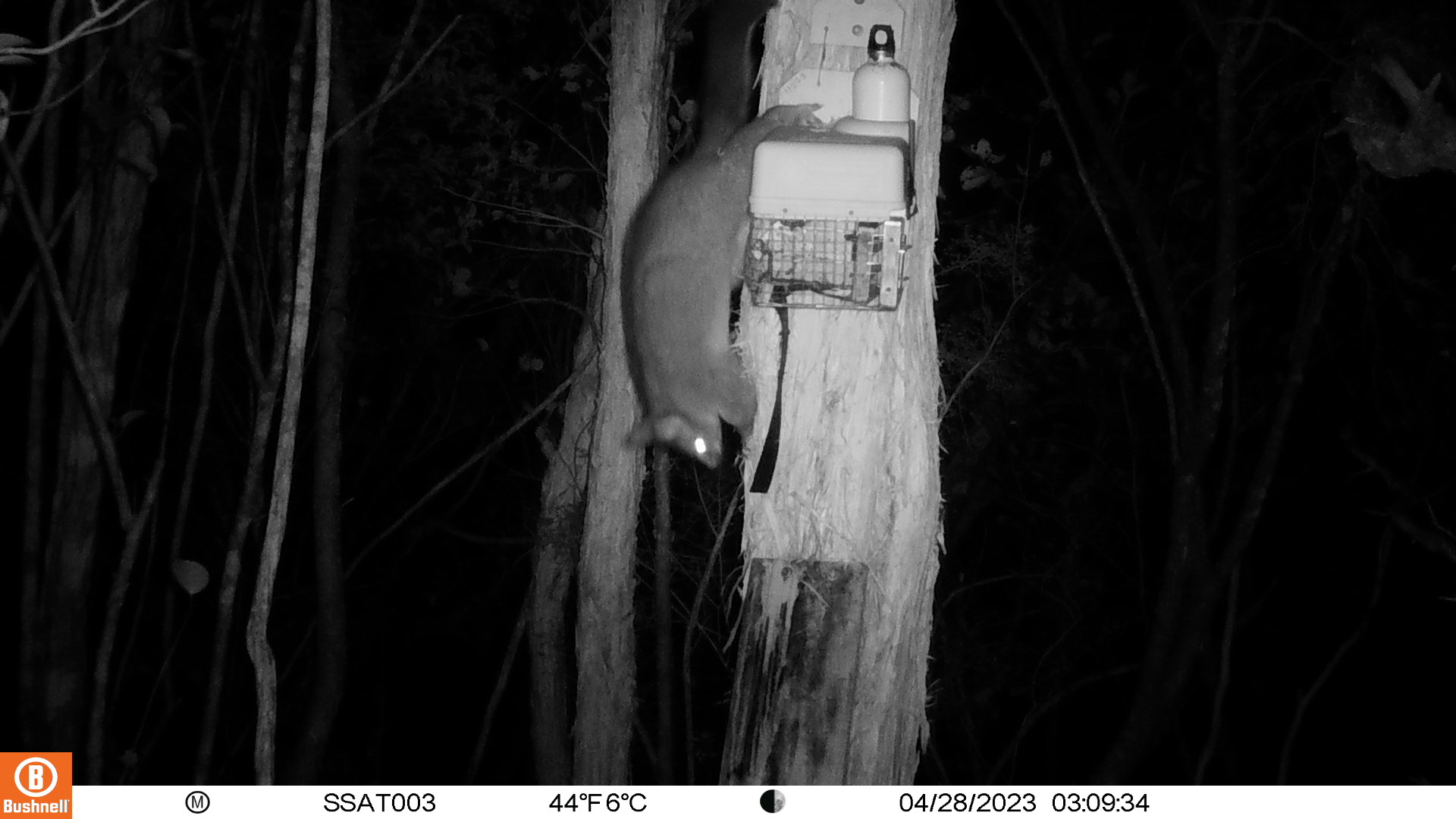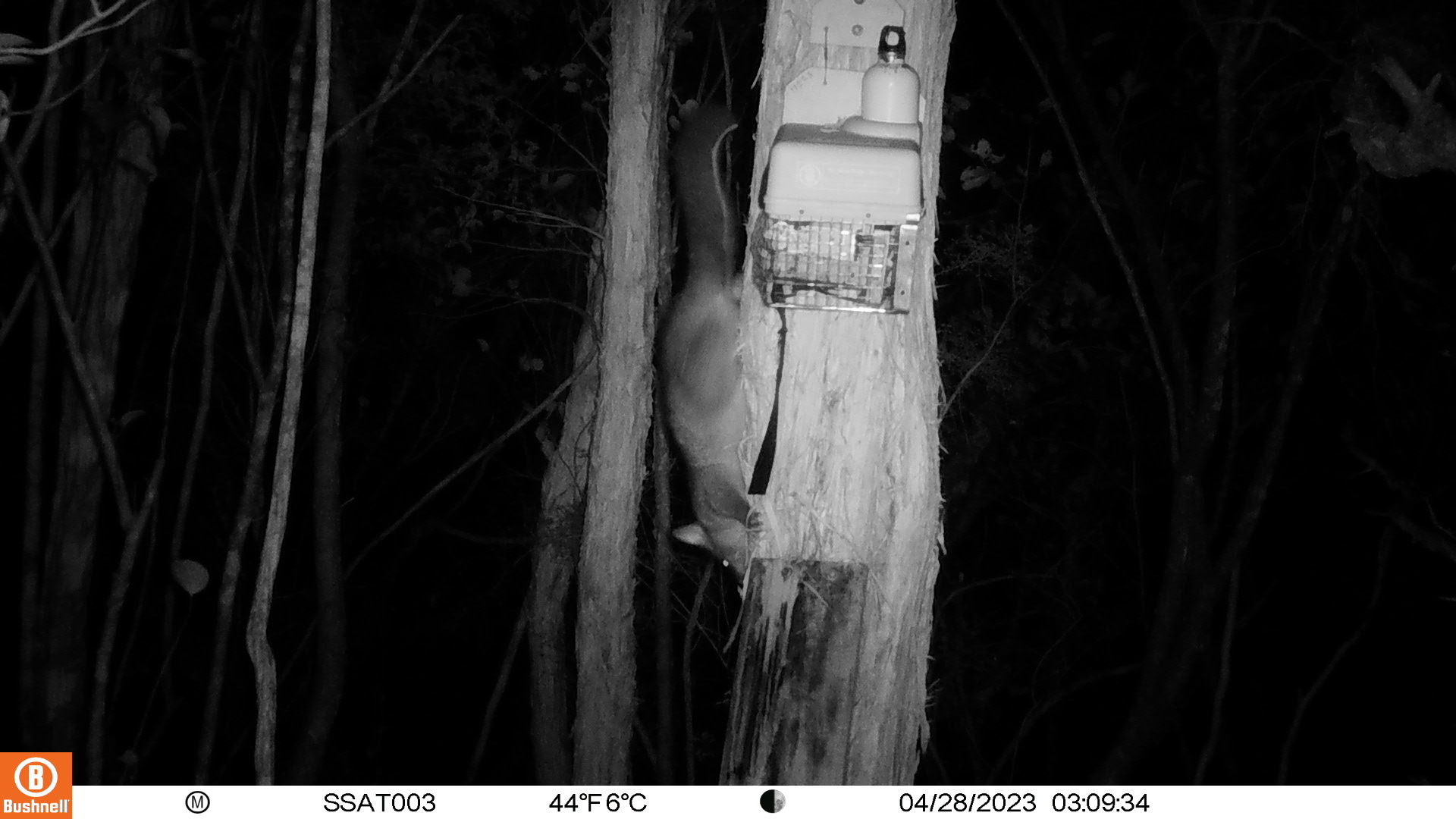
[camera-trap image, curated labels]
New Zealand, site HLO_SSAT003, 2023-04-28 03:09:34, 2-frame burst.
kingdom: Animalia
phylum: Chordata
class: Mammalia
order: Diprotodontia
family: Phalangeridae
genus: Trichosurus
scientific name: Trichosurus vulpecula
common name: common brushtail possum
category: possum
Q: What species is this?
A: Possum (common brushtail possum) (Trichosurus vulpecula).